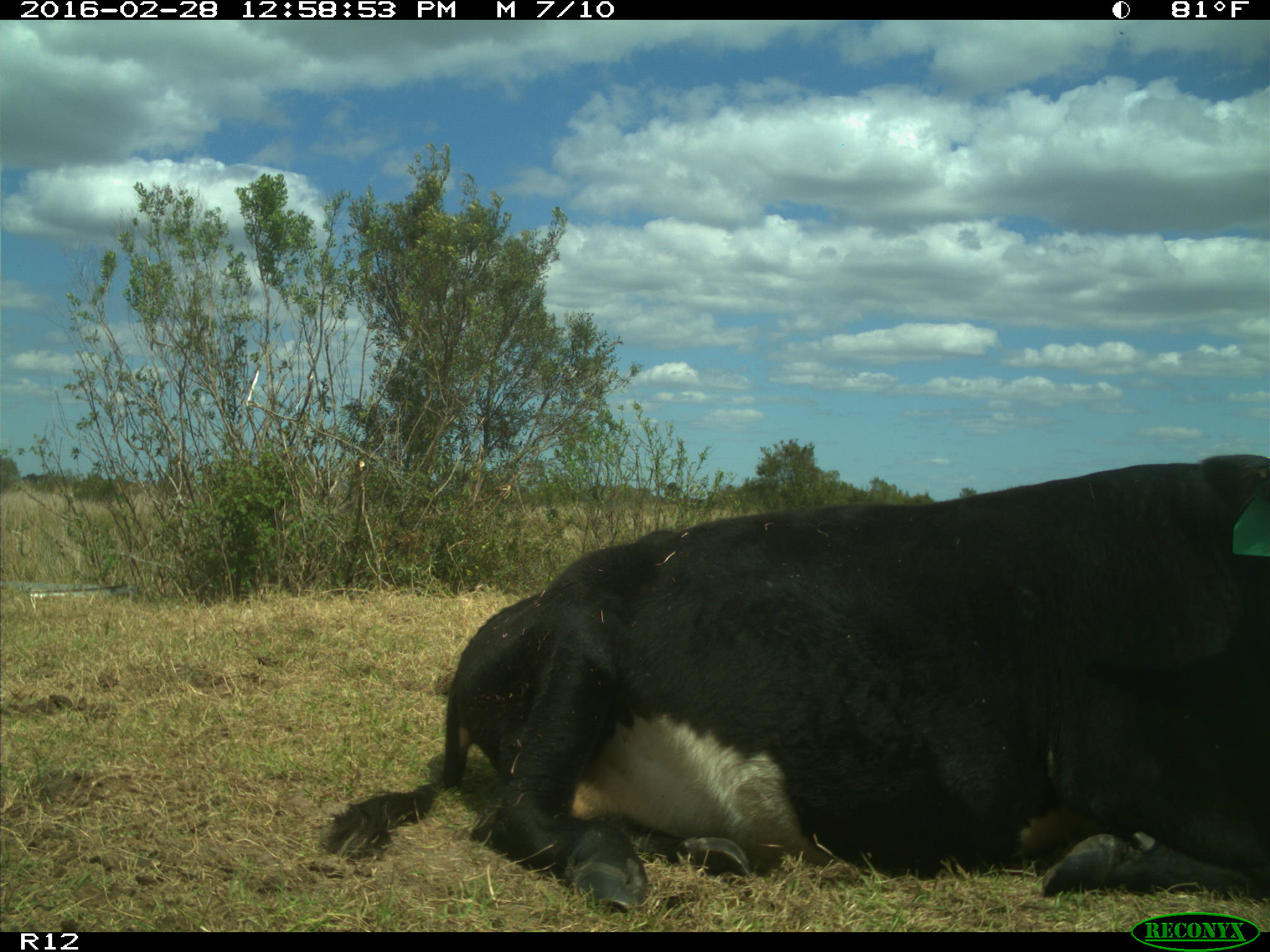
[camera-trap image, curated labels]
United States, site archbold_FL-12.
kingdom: Animalia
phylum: Chordata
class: Mammalia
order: Artiodactyla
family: Bovidae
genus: Bos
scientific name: Bos taurus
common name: domestic cow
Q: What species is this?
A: Bos taurus (domestic cow).